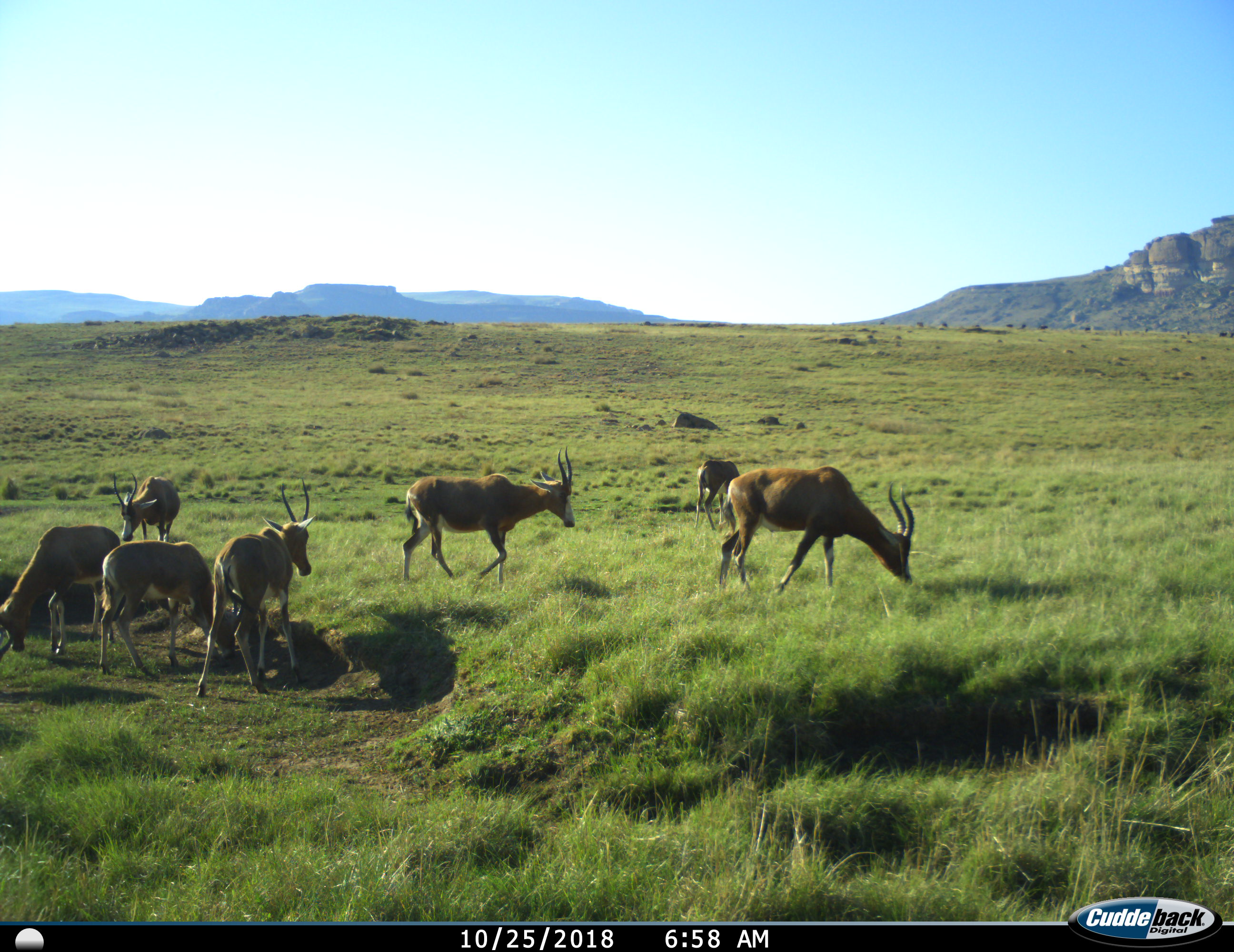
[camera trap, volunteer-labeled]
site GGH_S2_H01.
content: unidentified animal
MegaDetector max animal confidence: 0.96